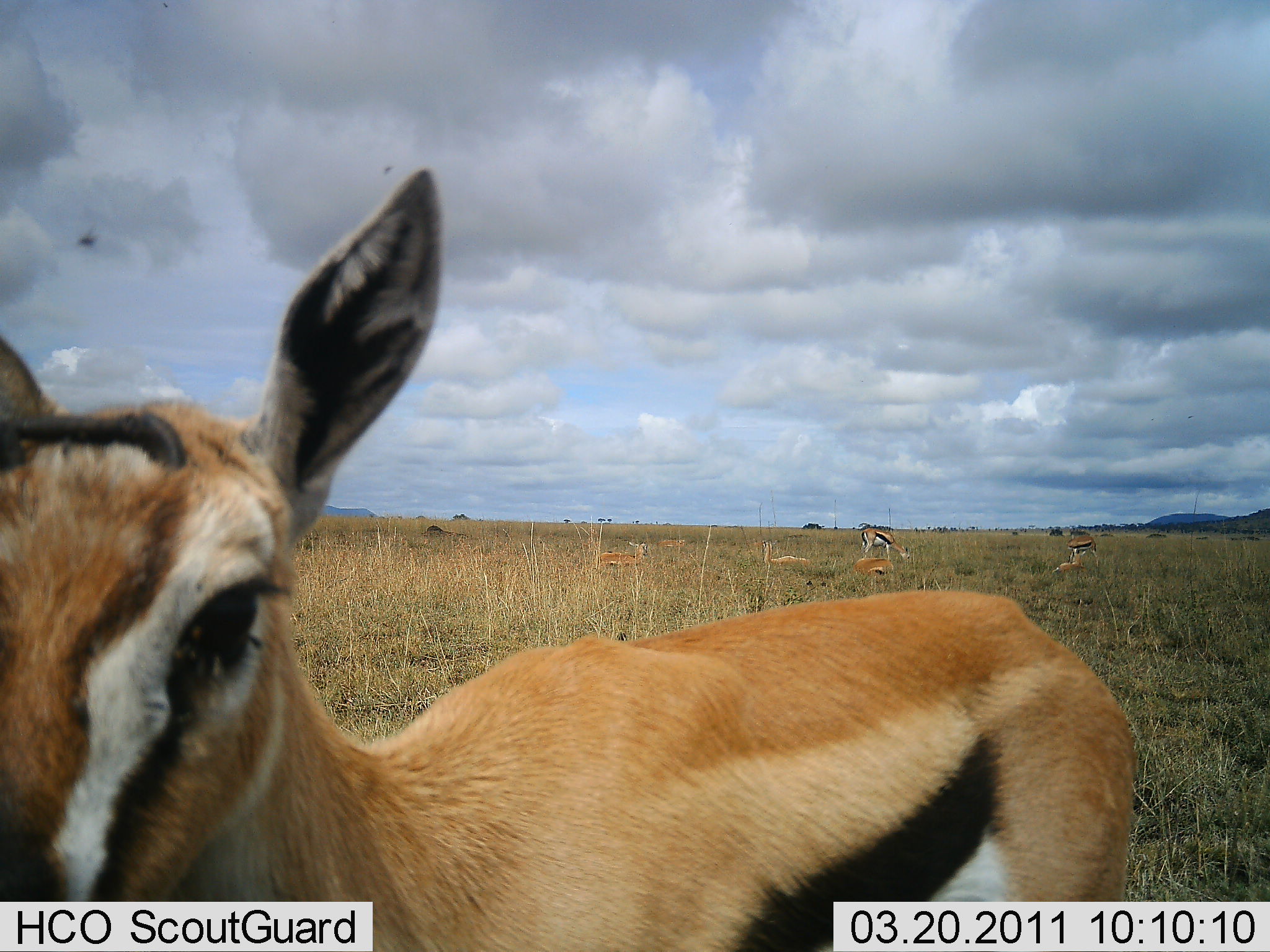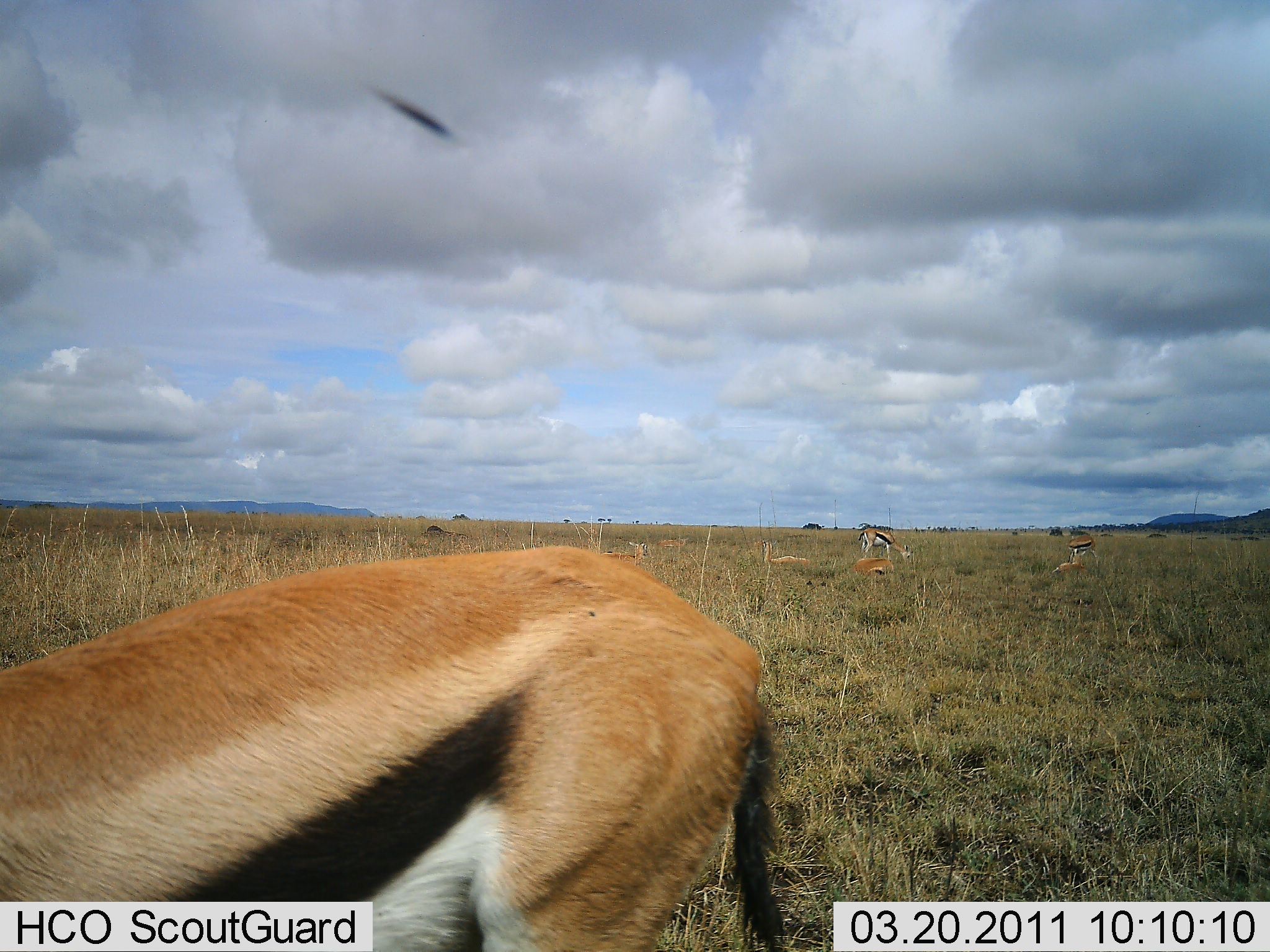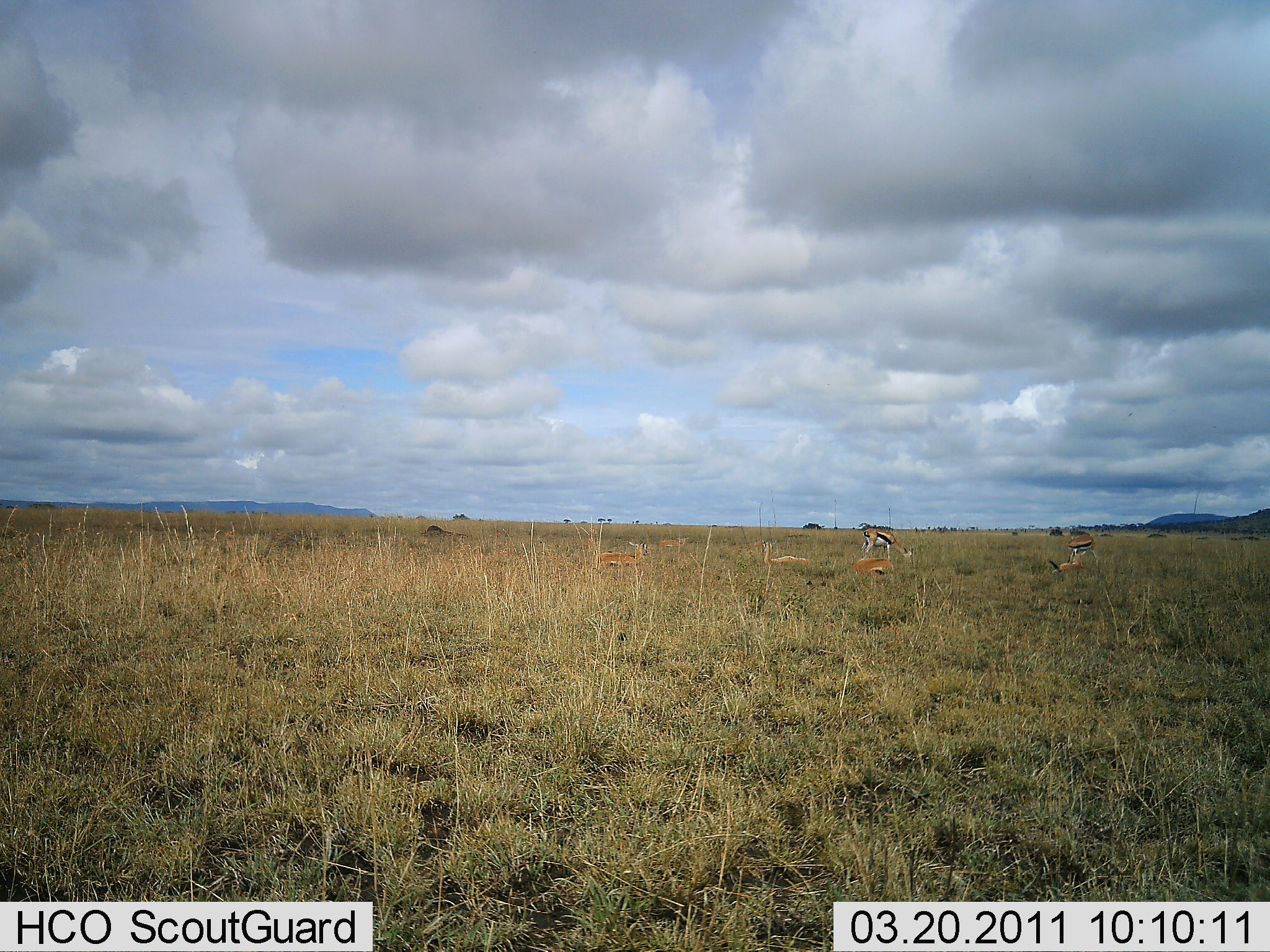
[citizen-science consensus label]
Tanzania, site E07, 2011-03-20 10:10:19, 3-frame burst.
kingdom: Animalia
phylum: Chordata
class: Mammalia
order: Artiodactyla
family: Bovidae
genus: Eudorcas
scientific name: Eudorcas thomsonii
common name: thomson's gazelle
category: gazellethomsons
Gazellethomsons (thomson's gazelle) (Eudorcas thomsonii), count 7. Behavior (volunteer vote fractions): standing 70%, resting 70%, moving 40%, interacting 0%. Young present (vote fraction): 0%. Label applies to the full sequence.